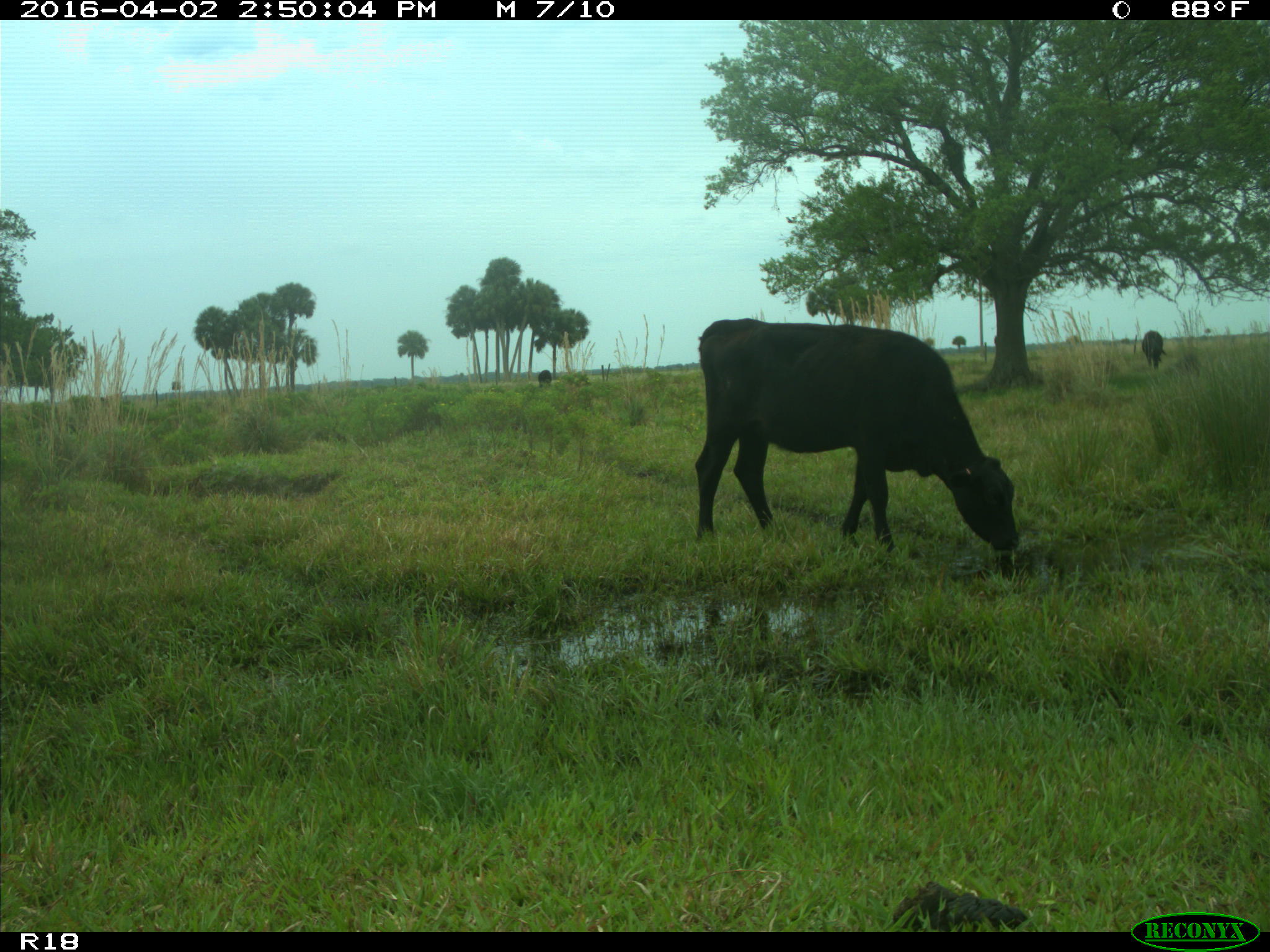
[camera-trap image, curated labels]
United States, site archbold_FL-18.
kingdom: Animalia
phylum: Chordata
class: Mammalia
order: Artiodactyla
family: Bovidae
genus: Bos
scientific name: Bos taurus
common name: domestic cow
Bos taurus (domestic cow).